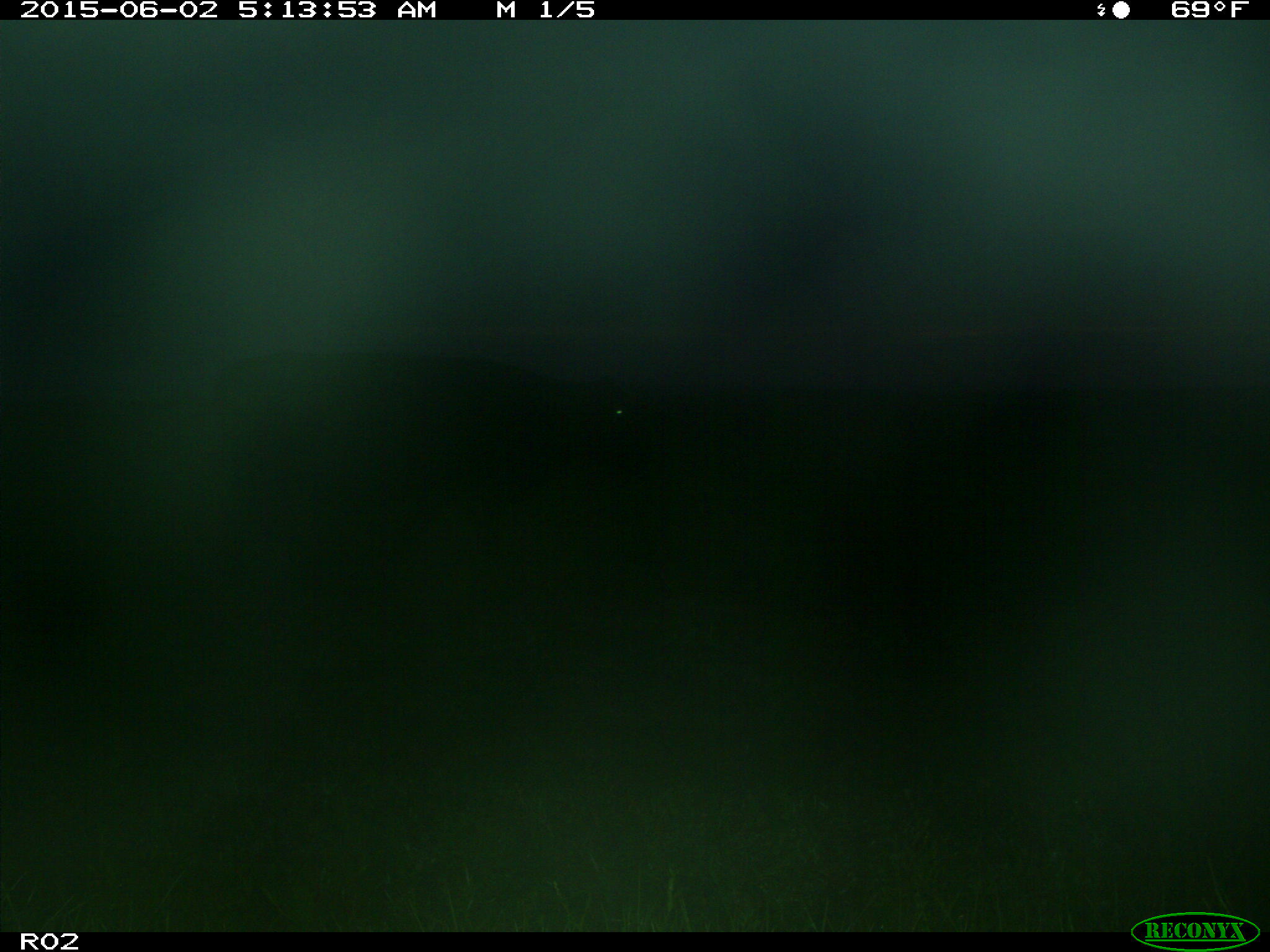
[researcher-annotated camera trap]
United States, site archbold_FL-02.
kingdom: Animalia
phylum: Chordata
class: Mammalia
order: Artiodactyla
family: Bovidae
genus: Bos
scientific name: Bos taurus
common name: domestic cow